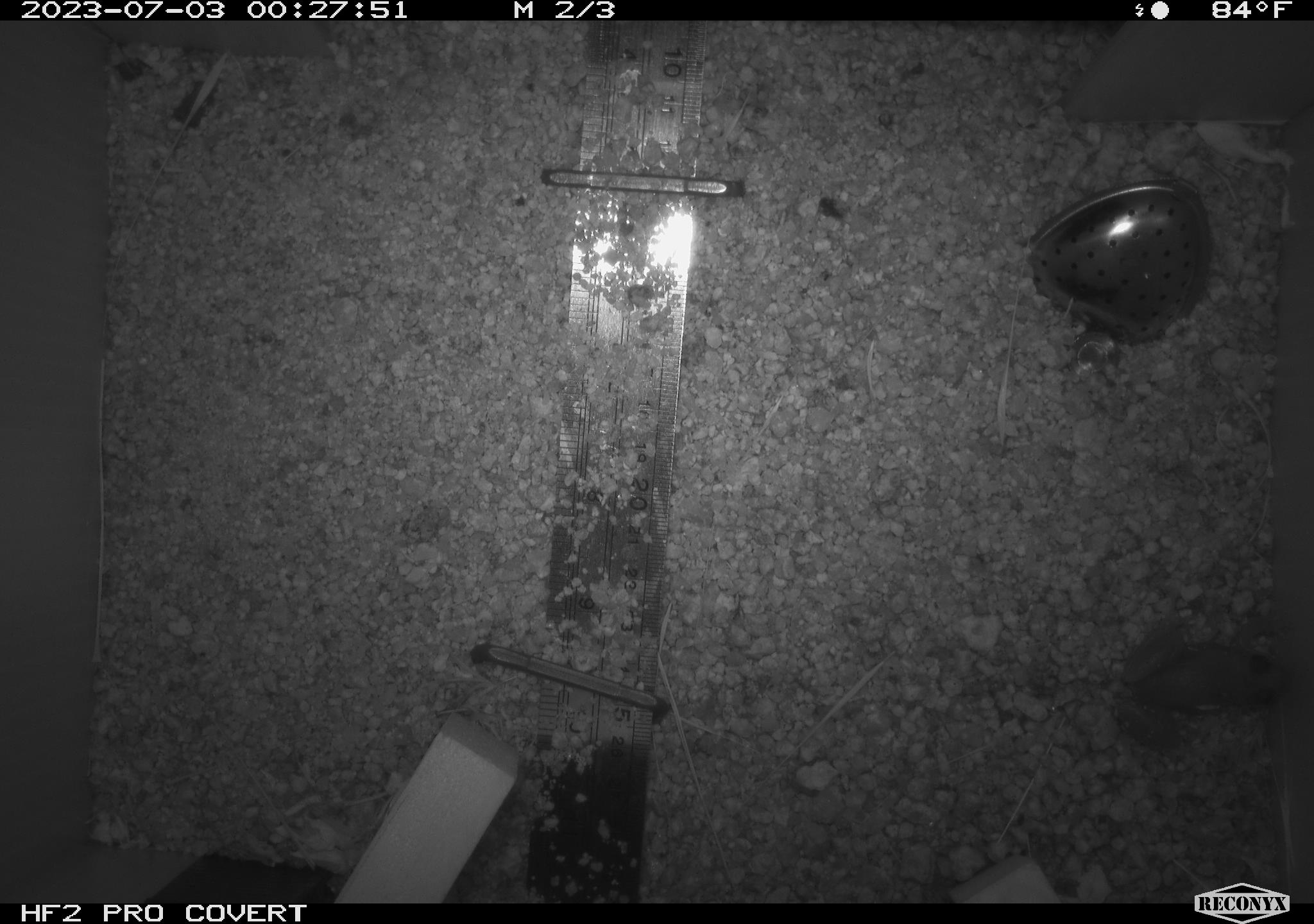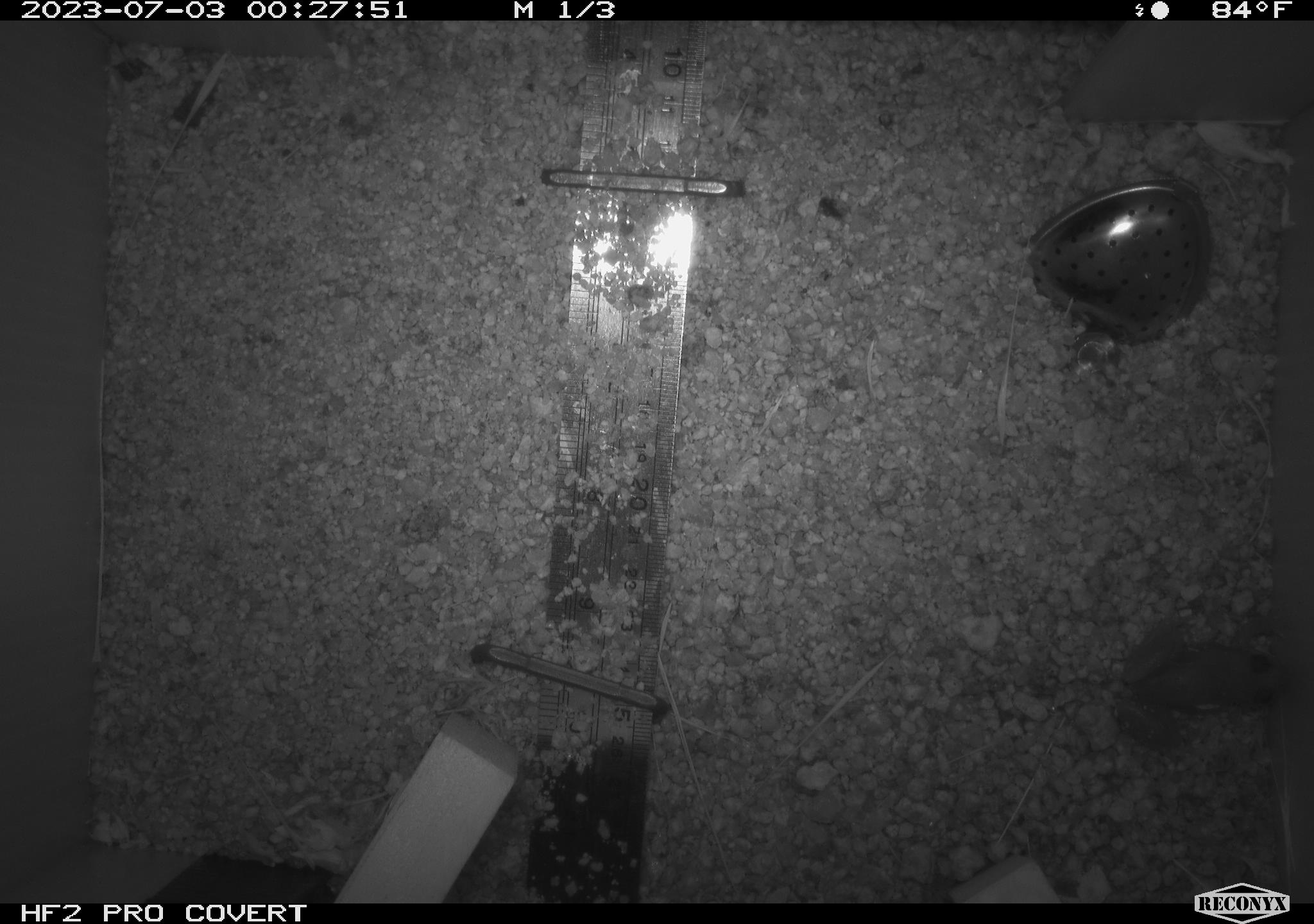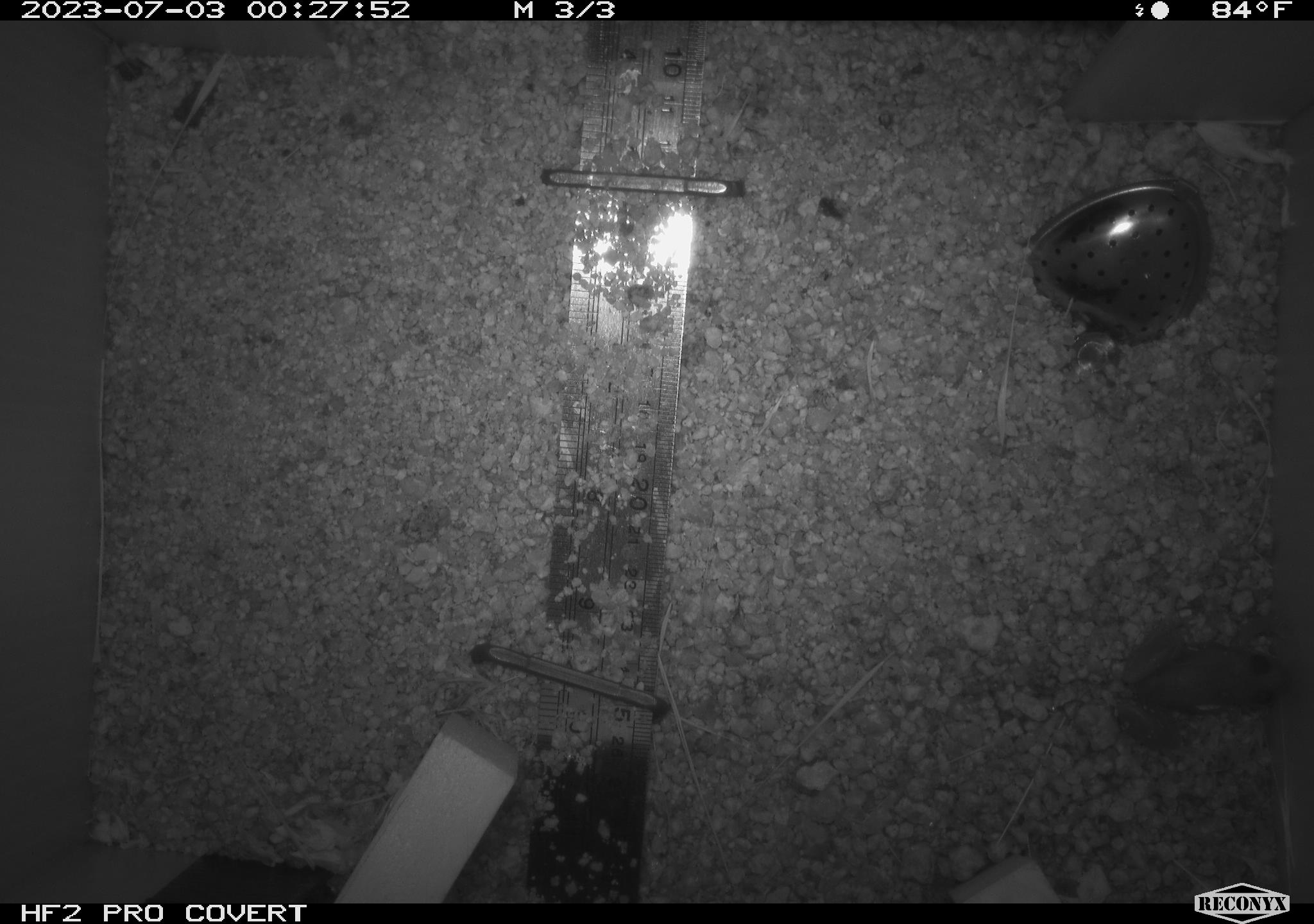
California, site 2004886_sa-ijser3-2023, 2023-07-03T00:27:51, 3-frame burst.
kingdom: Animalia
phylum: Chordata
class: Amphibia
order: Anura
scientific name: Anura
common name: frogs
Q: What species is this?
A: Frogs (Anura).